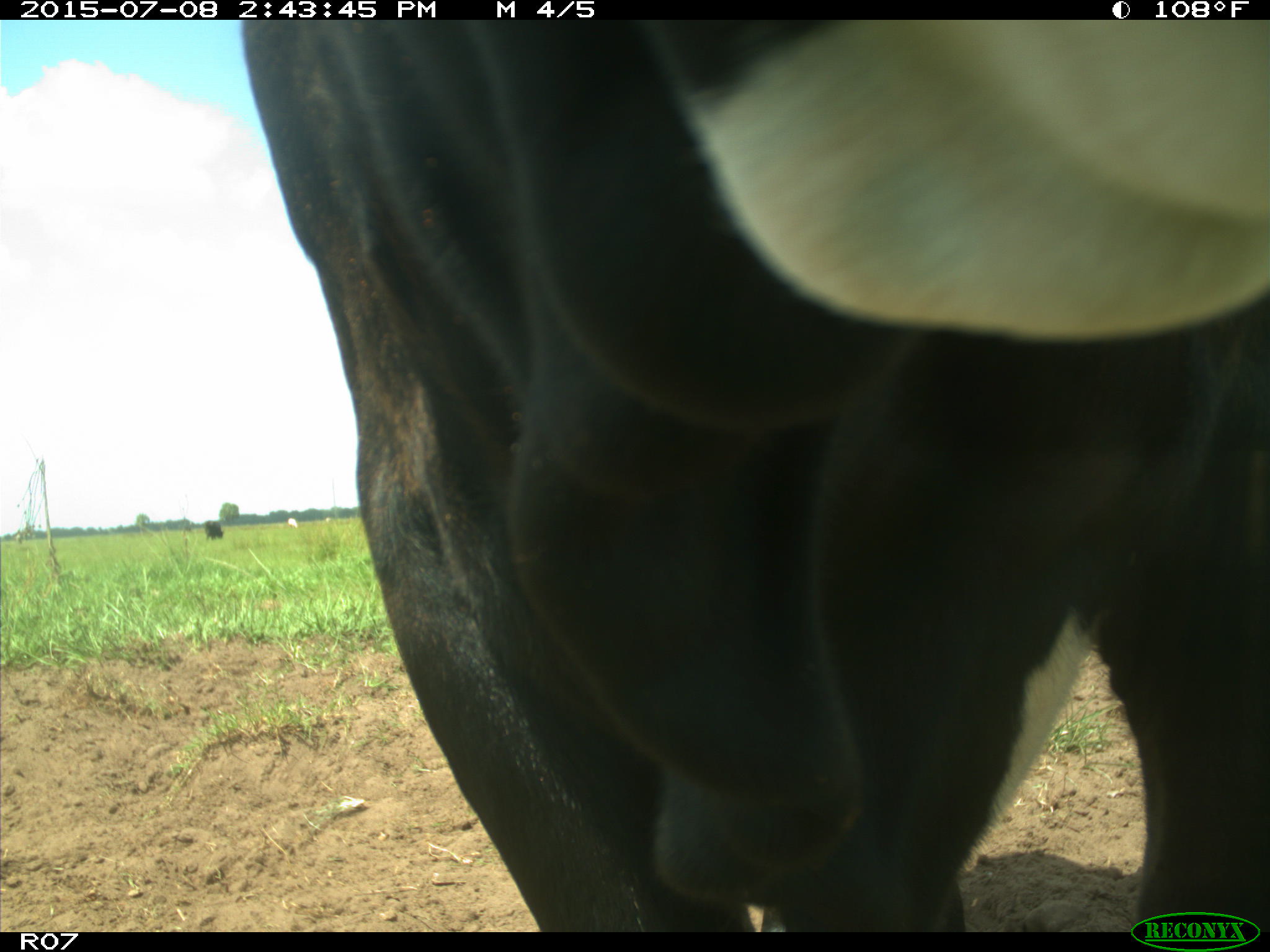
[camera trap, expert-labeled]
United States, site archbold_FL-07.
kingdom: Animalia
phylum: Chordata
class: Mammalia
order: Artiodactyla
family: Bovidae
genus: Bos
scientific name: Bos taurus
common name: domestic cow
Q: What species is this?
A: Bos taurus (domestic cow).